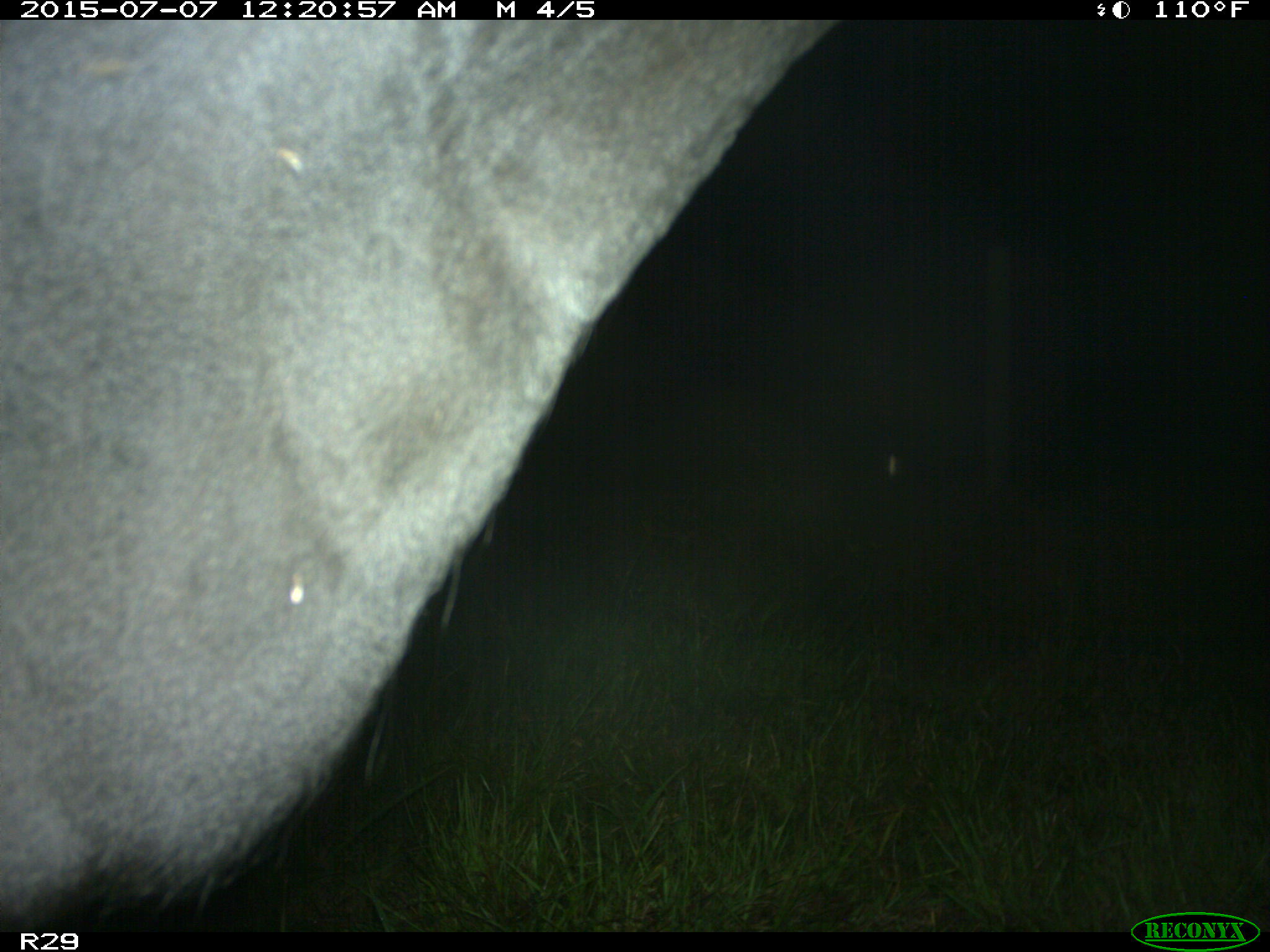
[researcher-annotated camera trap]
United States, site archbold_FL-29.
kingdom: Animalia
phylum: Chordata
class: Mammalia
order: Artiodactyla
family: Bovidae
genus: Bos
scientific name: Bos taurus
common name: domestic cow